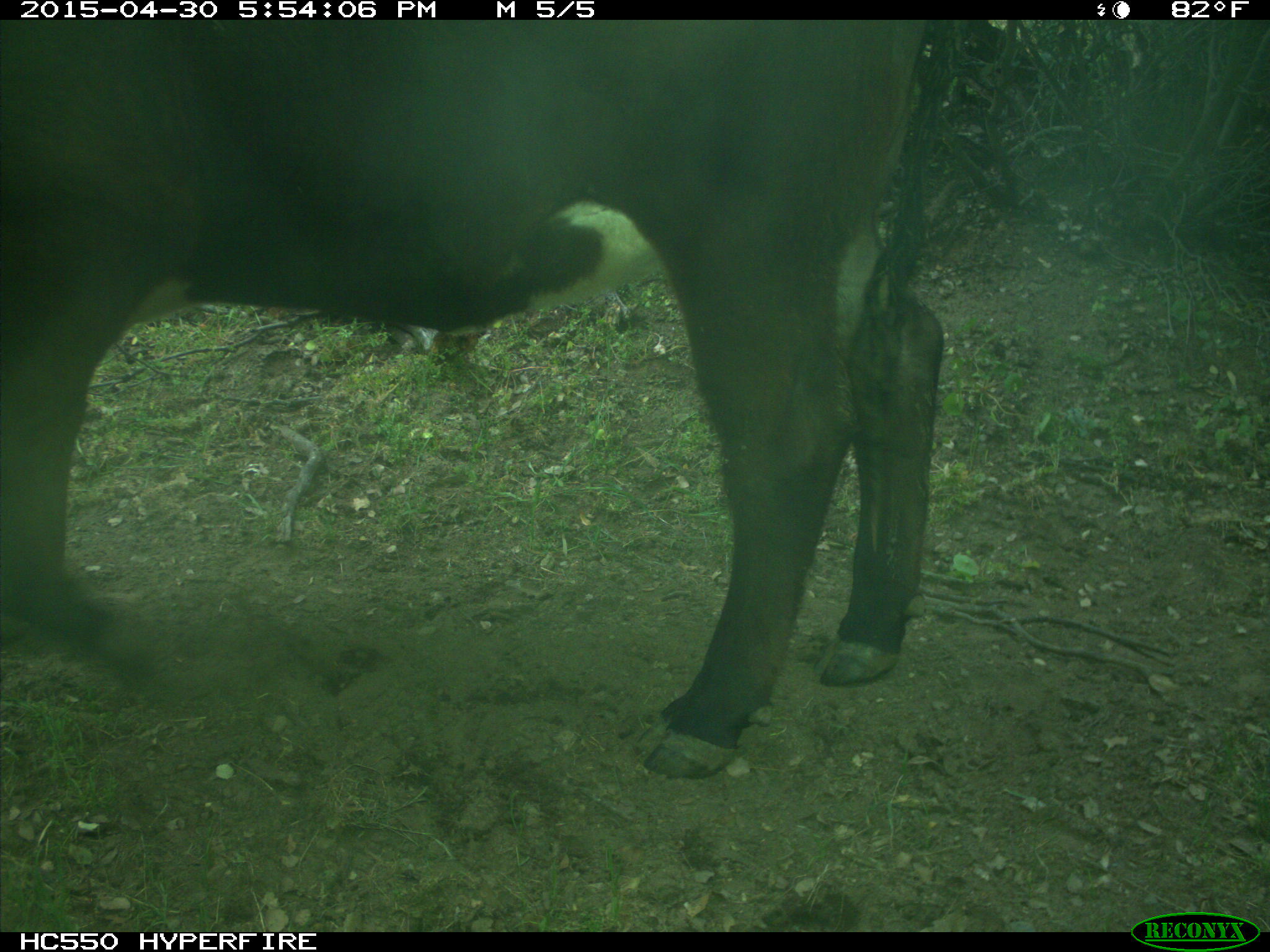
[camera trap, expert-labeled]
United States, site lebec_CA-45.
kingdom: Animalia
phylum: Chordata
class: Mammalia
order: Artiodactyla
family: Bovidae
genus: Bos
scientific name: Bos taurus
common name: domestic cow